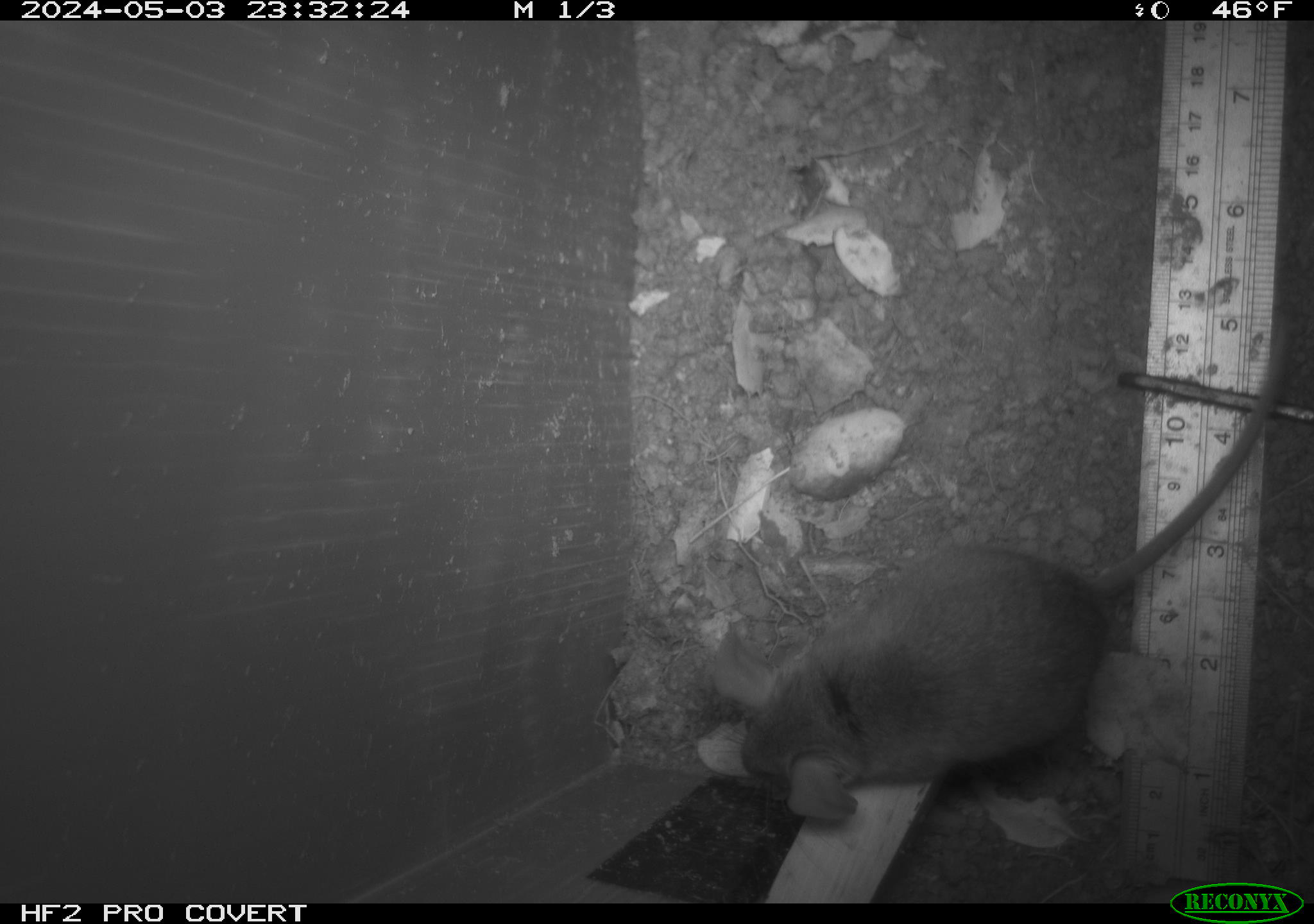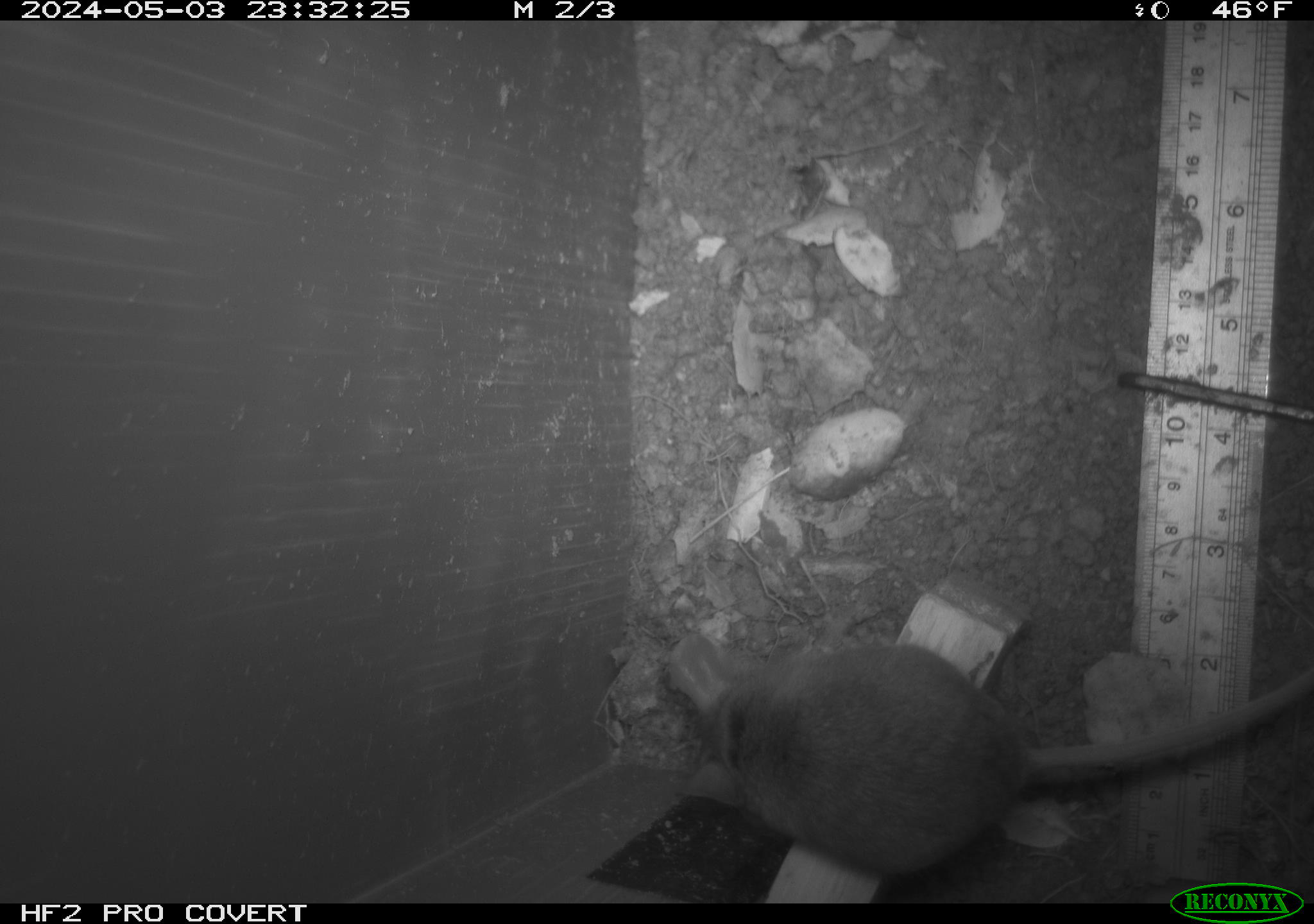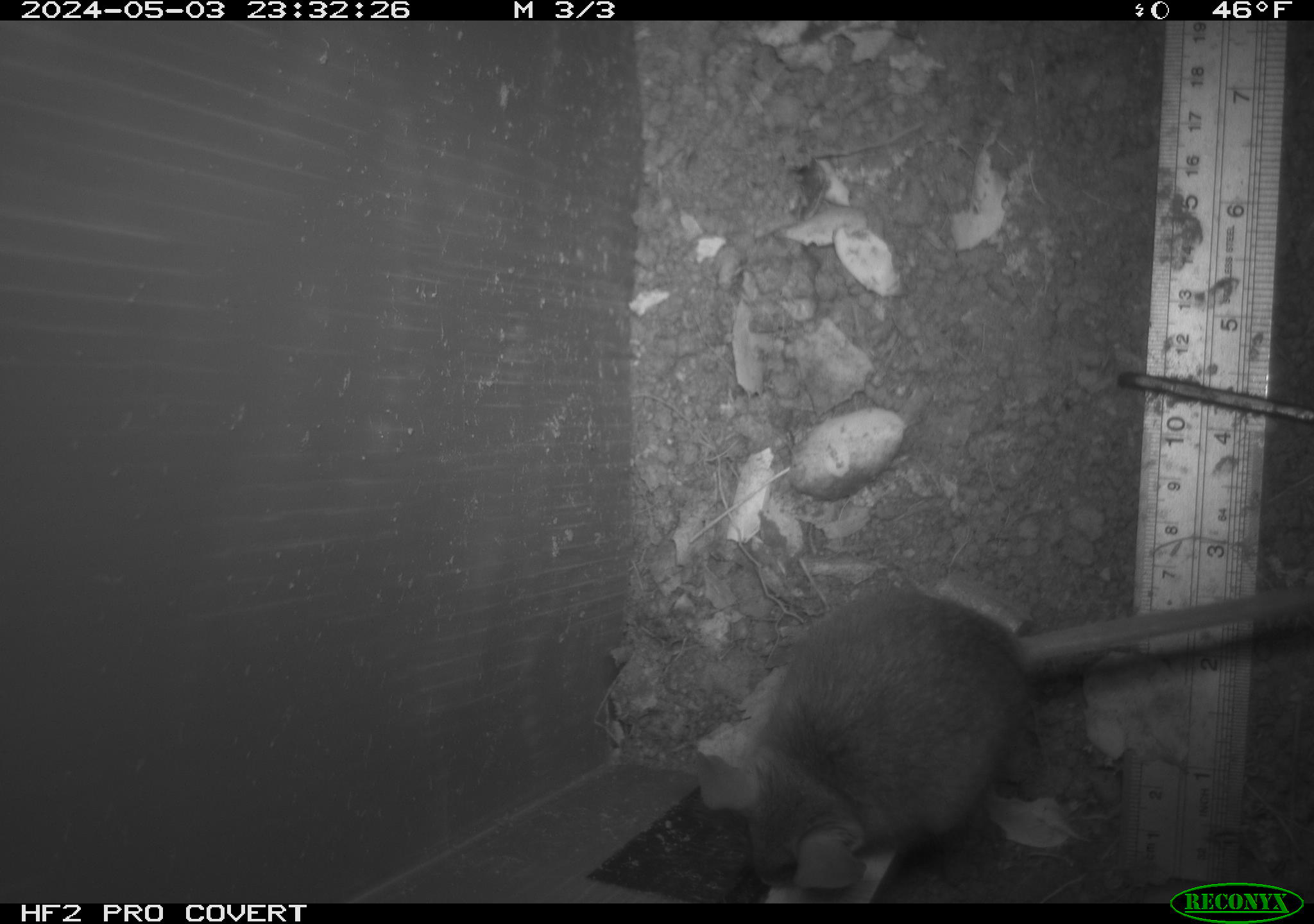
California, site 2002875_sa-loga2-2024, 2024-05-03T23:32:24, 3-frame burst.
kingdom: Animalia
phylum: Chordata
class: Mammalia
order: Rodentia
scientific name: Rodentia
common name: rodent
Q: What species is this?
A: Rodent (Rodentia).